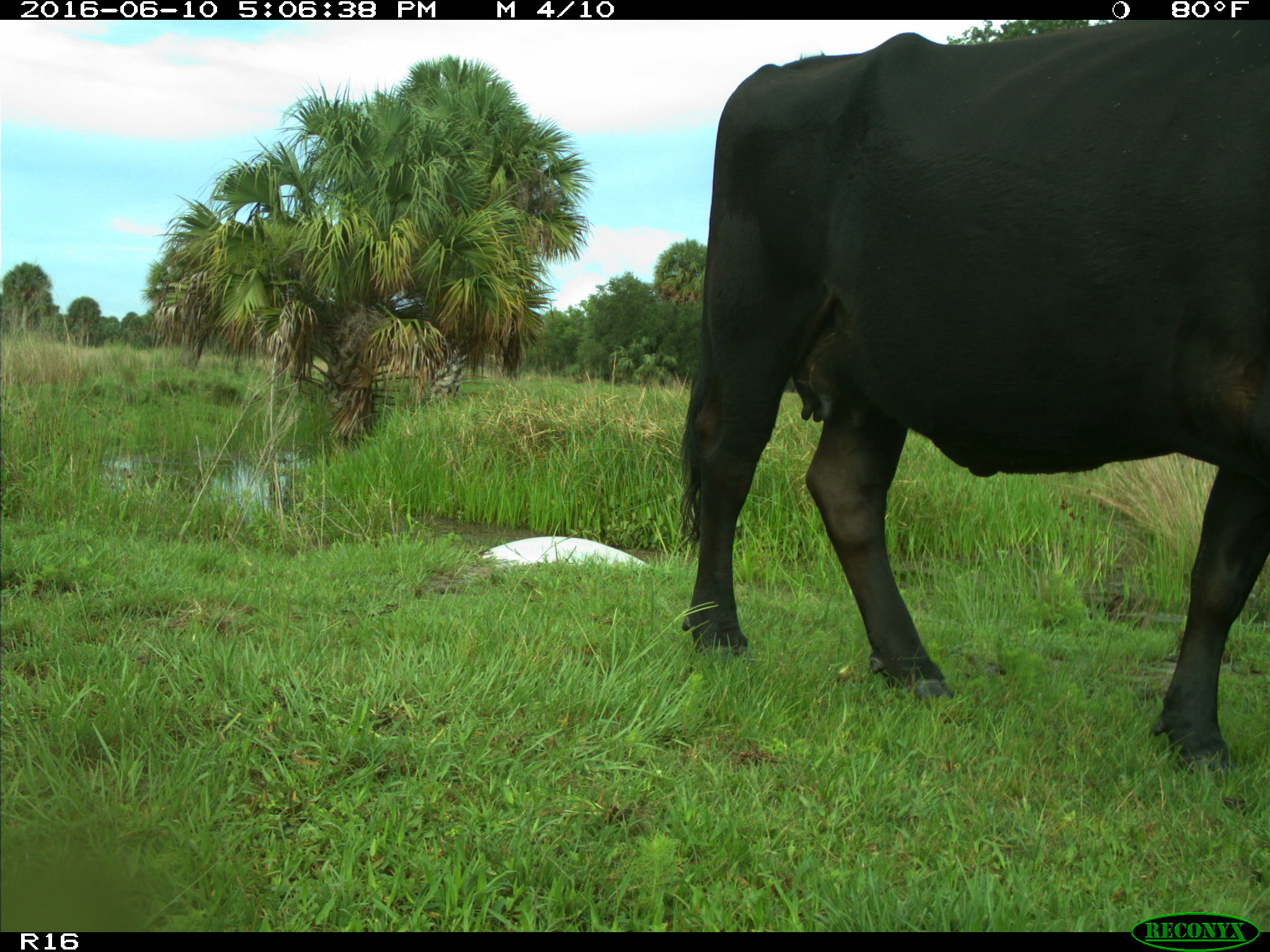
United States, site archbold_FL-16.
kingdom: Animalia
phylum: Chordata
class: Mammalia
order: Artiodactyla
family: Bovidae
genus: Bos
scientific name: Bos taurus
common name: domestic cow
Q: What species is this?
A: Bos taurus (domestic cow).